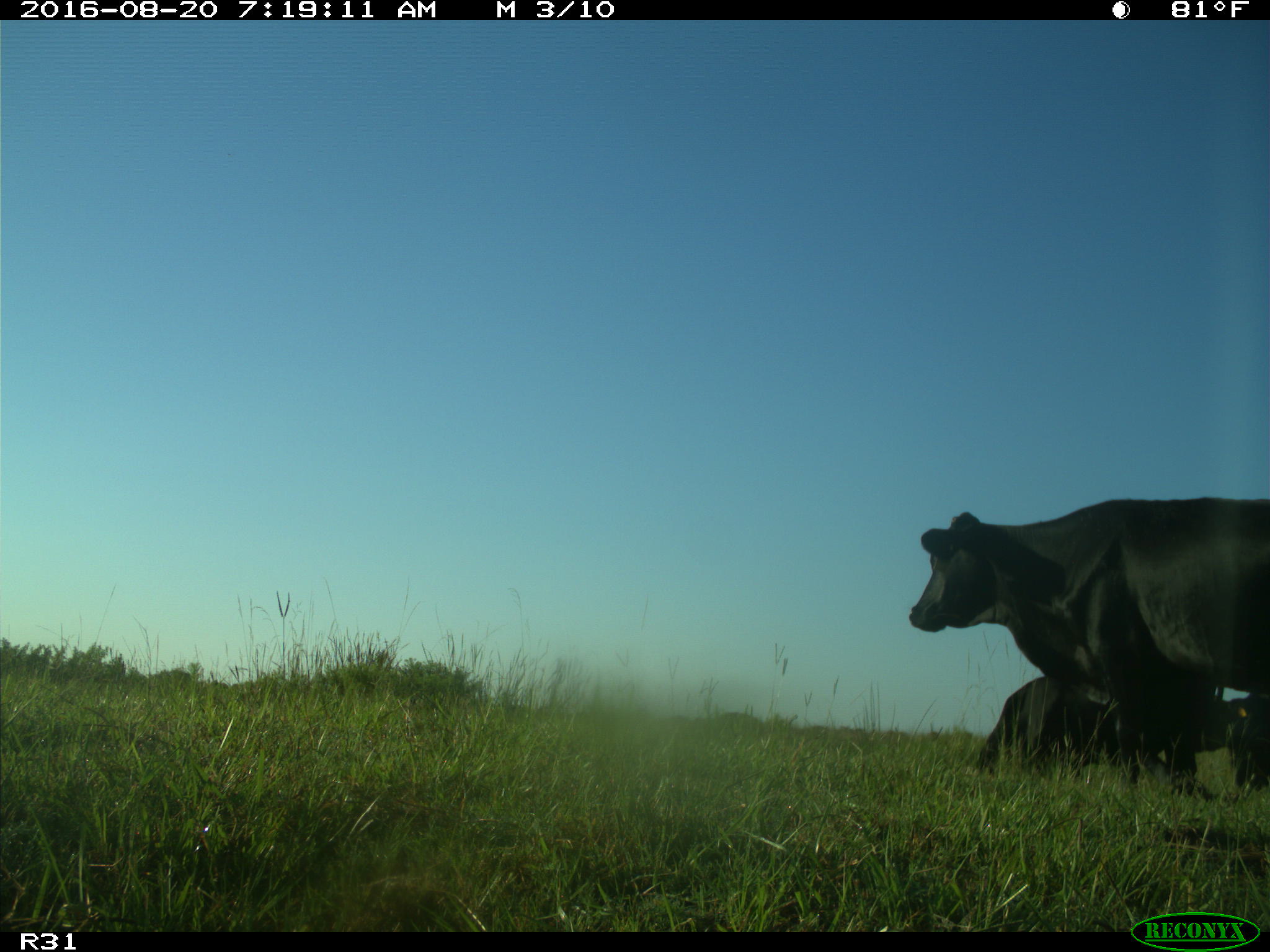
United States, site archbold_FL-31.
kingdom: Animalia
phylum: Chordata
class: Mammalia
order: Artiodactyla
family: Bovidae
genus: Bos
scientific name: Bos taurus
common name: domestic cow